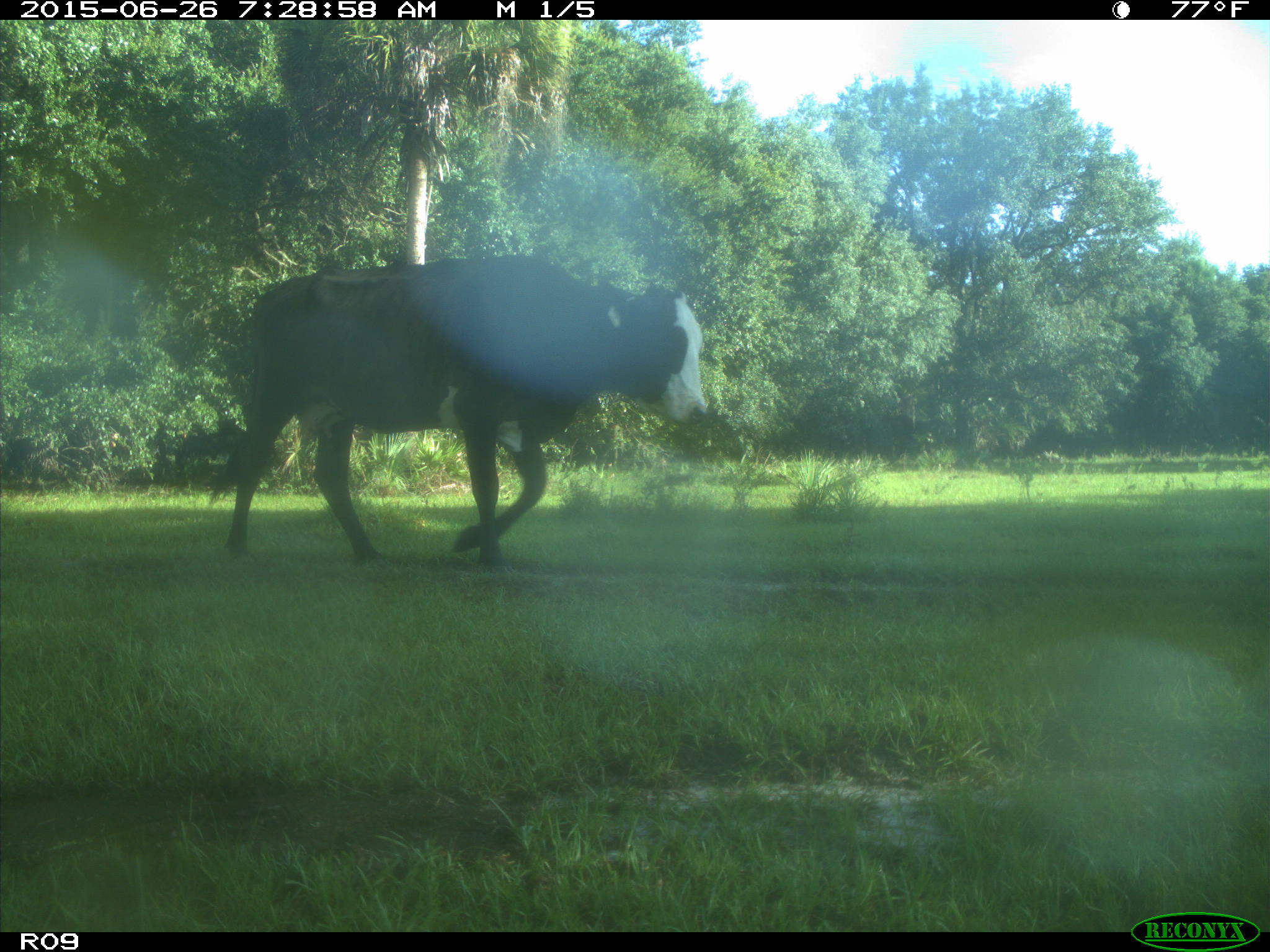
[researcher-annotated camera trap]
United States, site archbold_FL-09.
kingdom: Animalia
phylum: Chordata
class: Mammalia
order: Artiodactyla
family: Bovidae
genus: Bos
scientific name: Bos taurus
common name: domestic cow